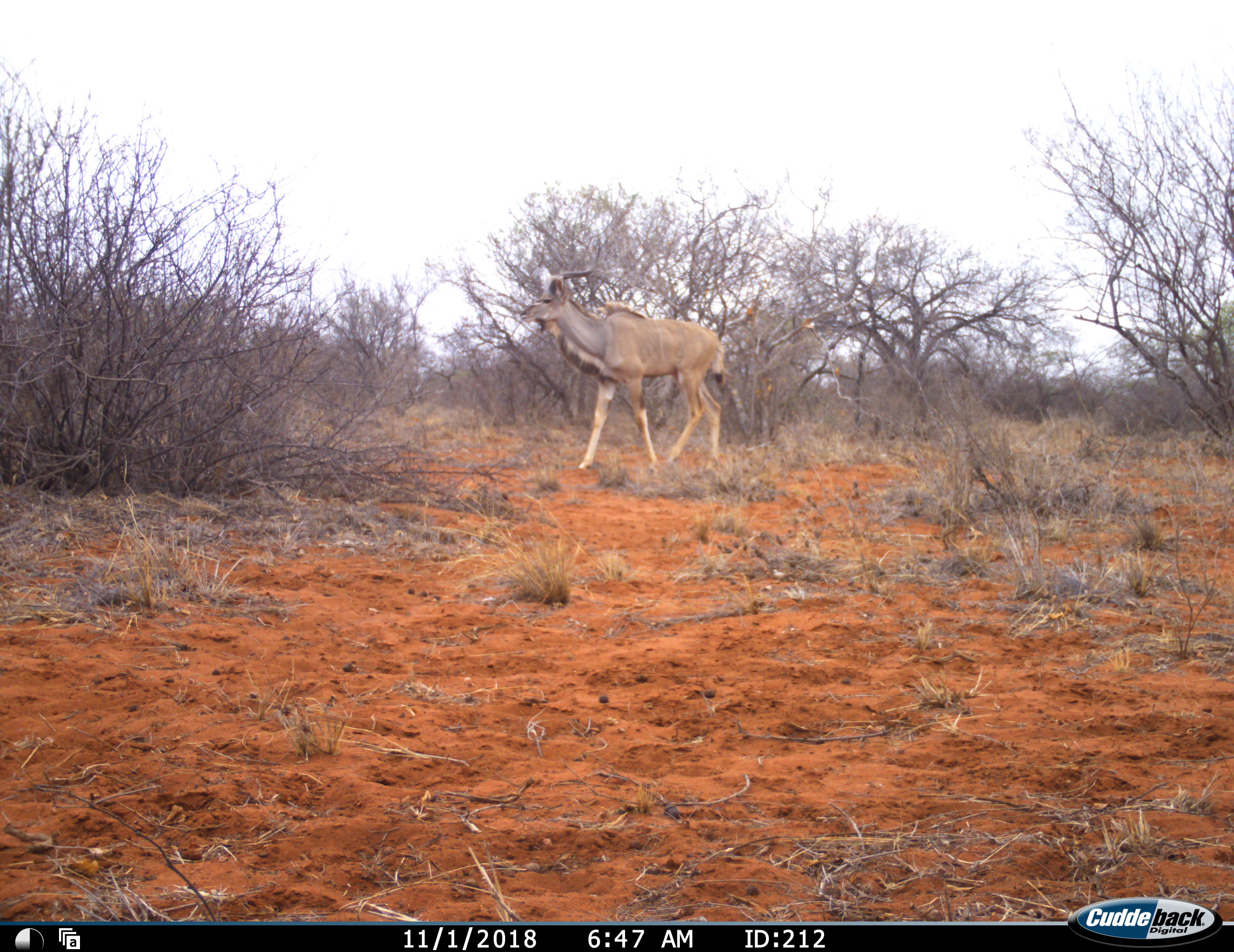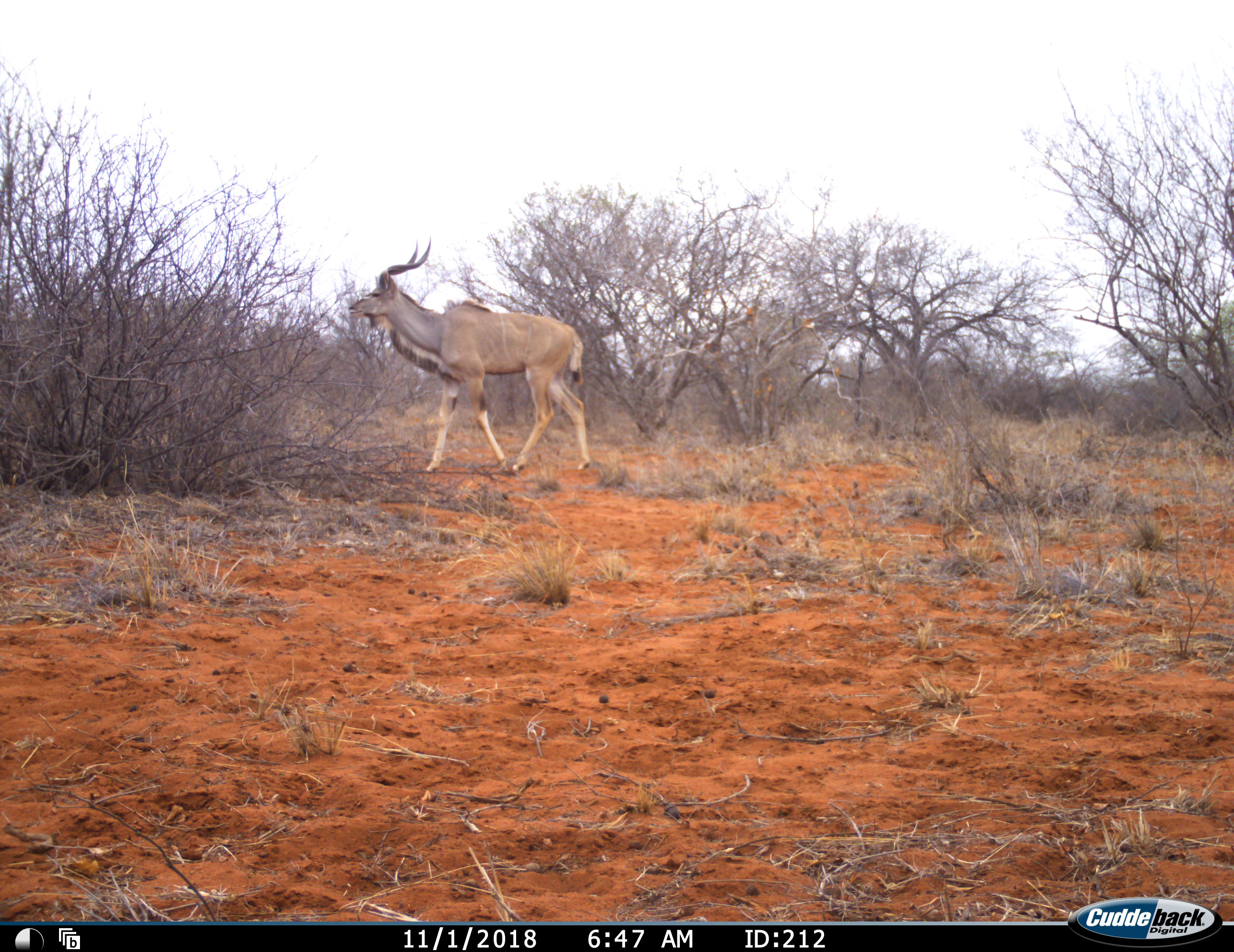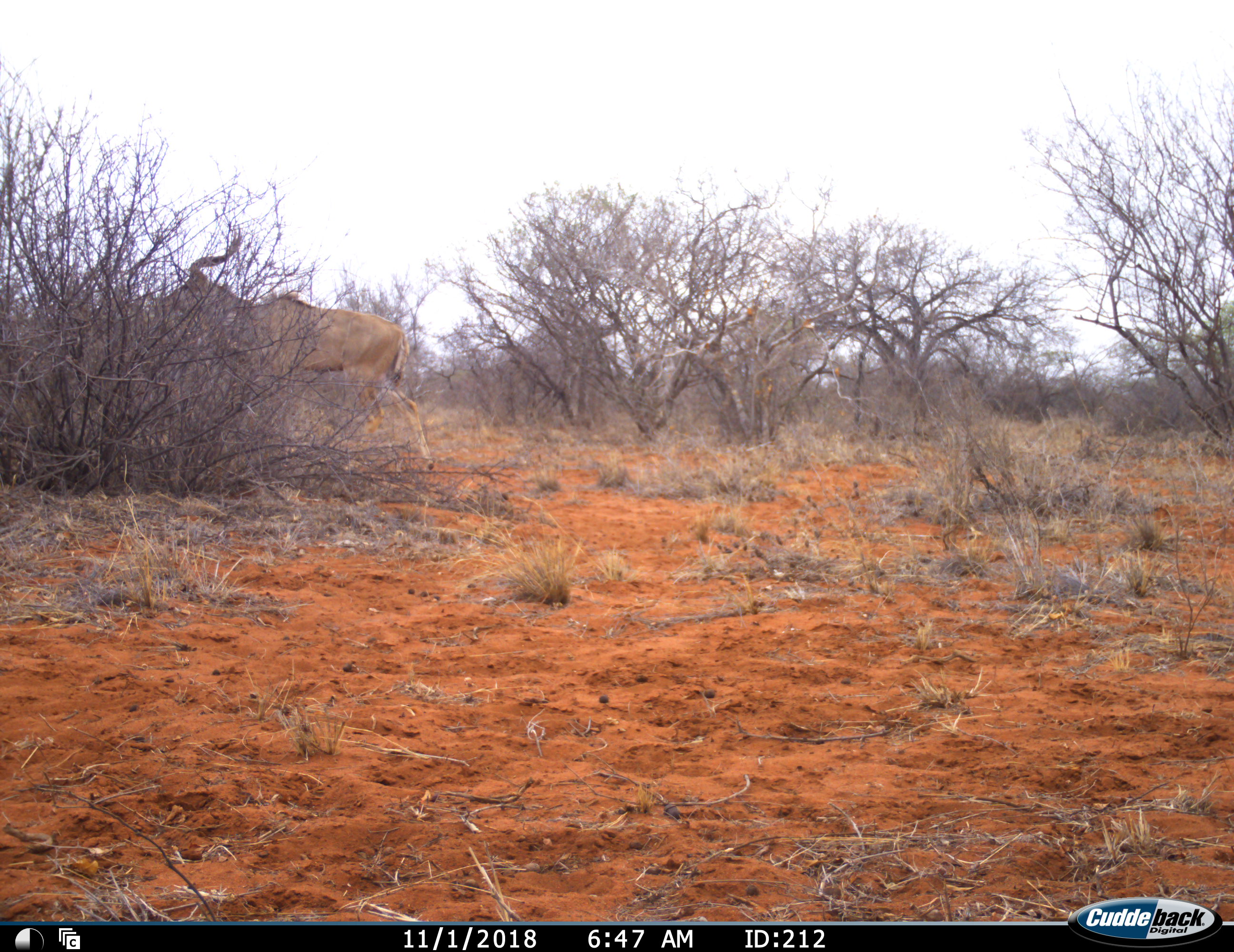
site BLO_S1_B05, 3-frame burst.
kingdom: Animalia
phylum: Chordata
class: Mammalia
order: Artiodactyla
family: Bovidae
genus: Tragelaphus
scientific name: Tragelaphus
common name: kudu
Kudu (Tragelaphus), count 1. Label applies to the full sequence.